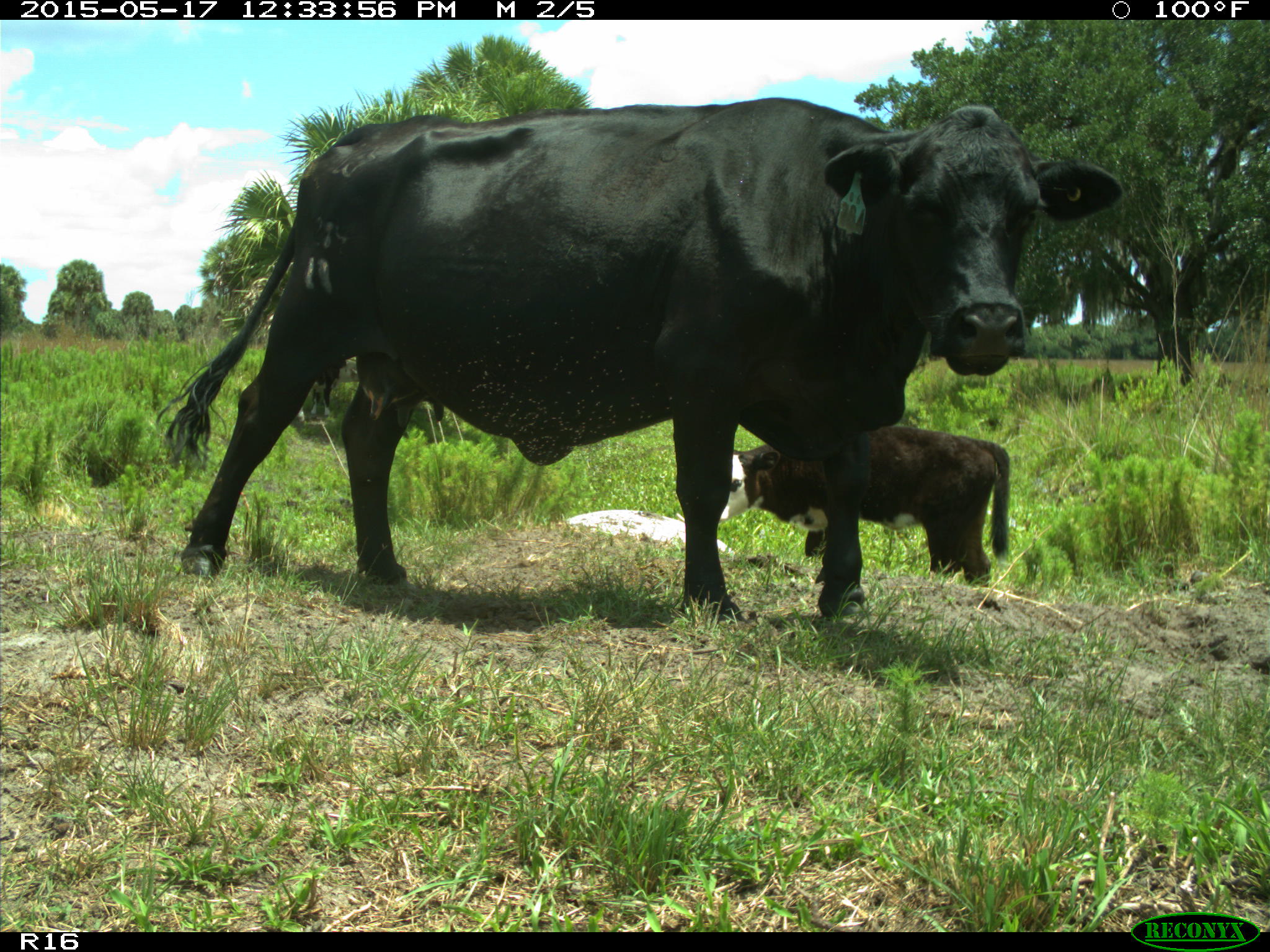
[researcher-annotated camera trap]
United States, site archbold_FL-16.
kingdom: Animalia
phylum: Chordata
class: Mammalia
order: Artiodactyla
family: Bovidae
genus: Bos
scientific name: Bos taurus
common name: domestic cow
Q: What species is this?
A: Bos taurus (domestic cow).